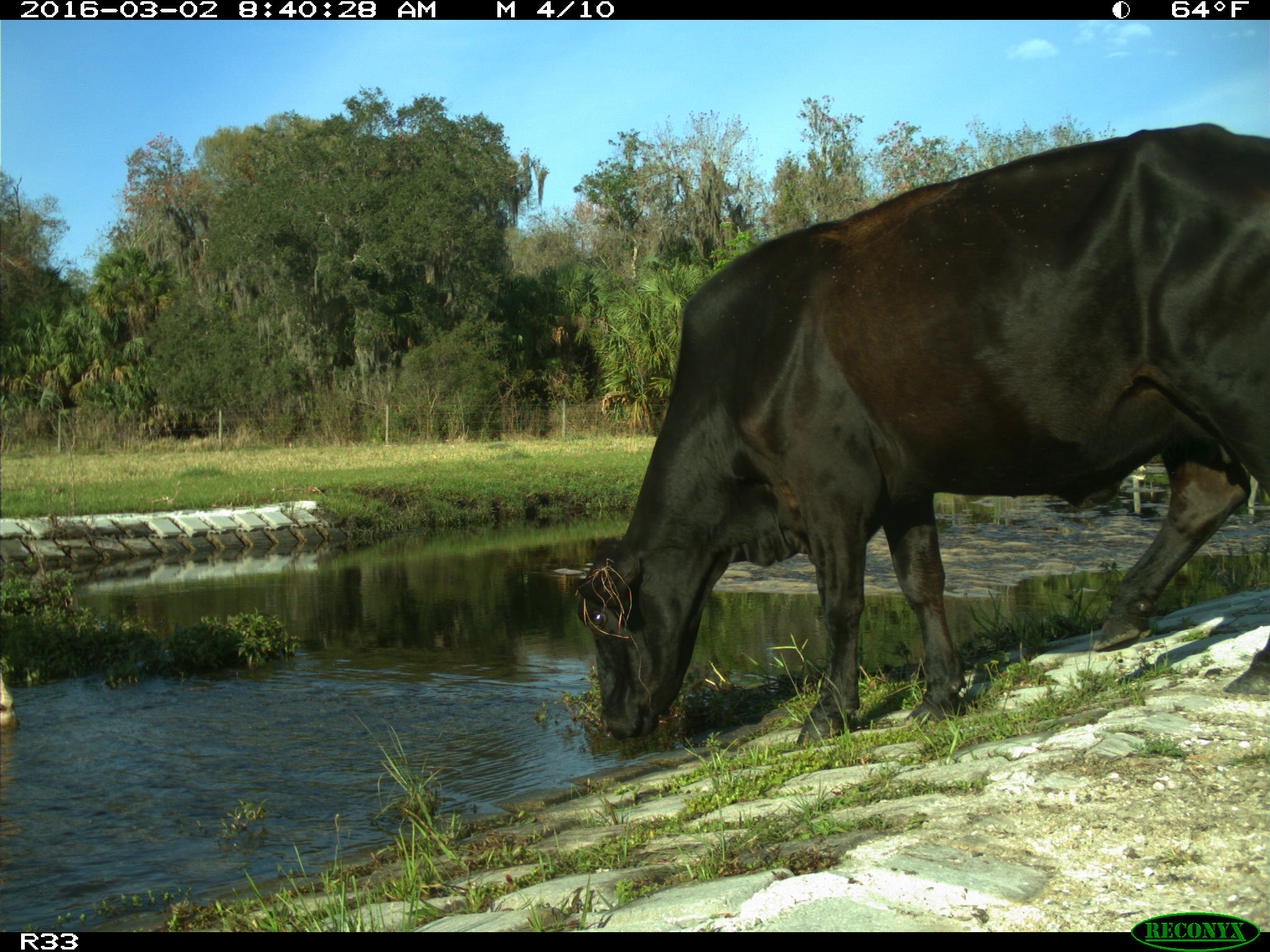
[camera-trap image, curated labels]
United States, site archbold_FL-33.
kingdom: Animalia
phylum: Chordata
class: Mammalia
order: Artiodactyla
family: Bovidae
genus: Bos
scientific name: Bos taurus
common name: domestic cow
Bos taurus (domestic cow).